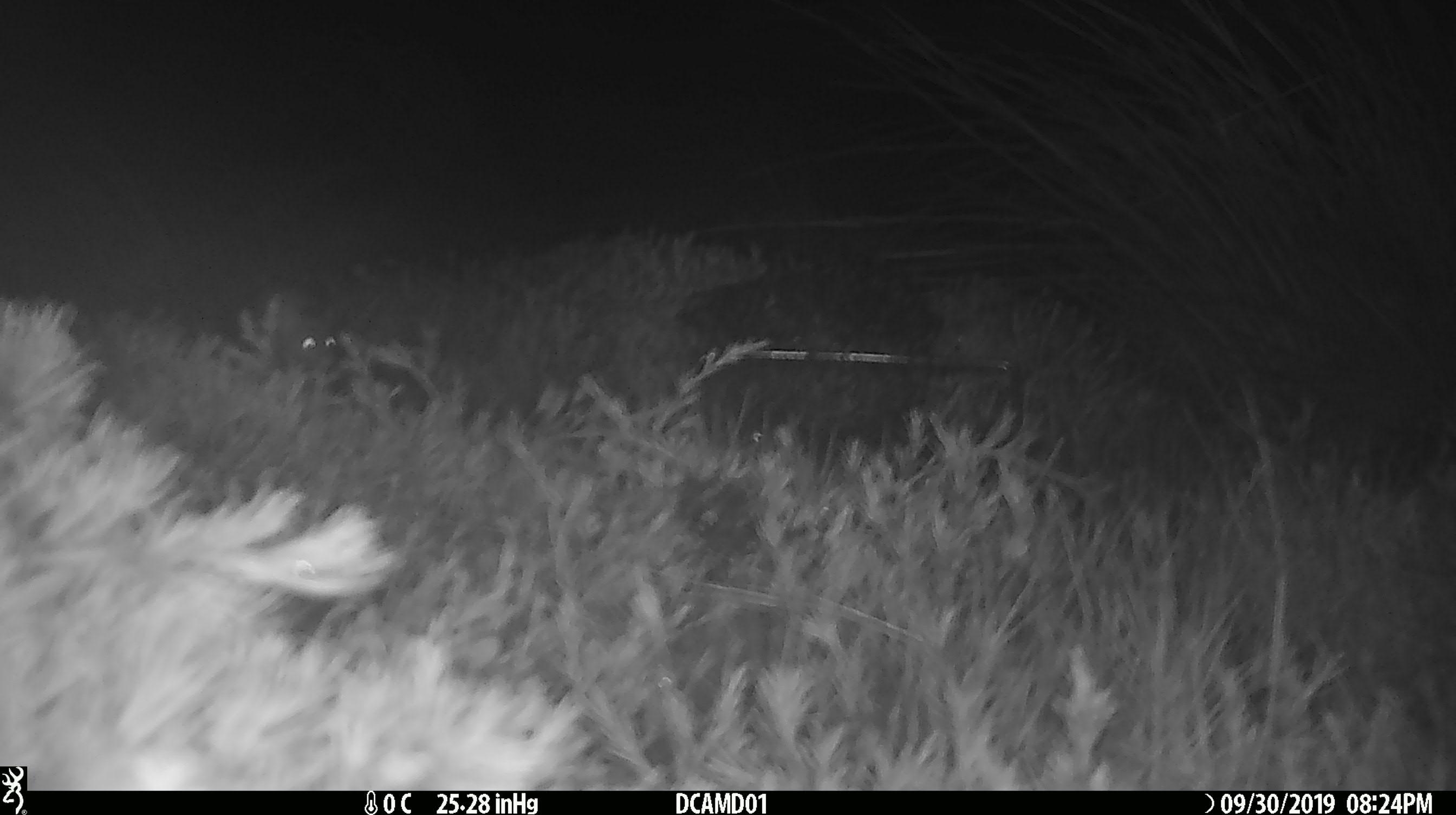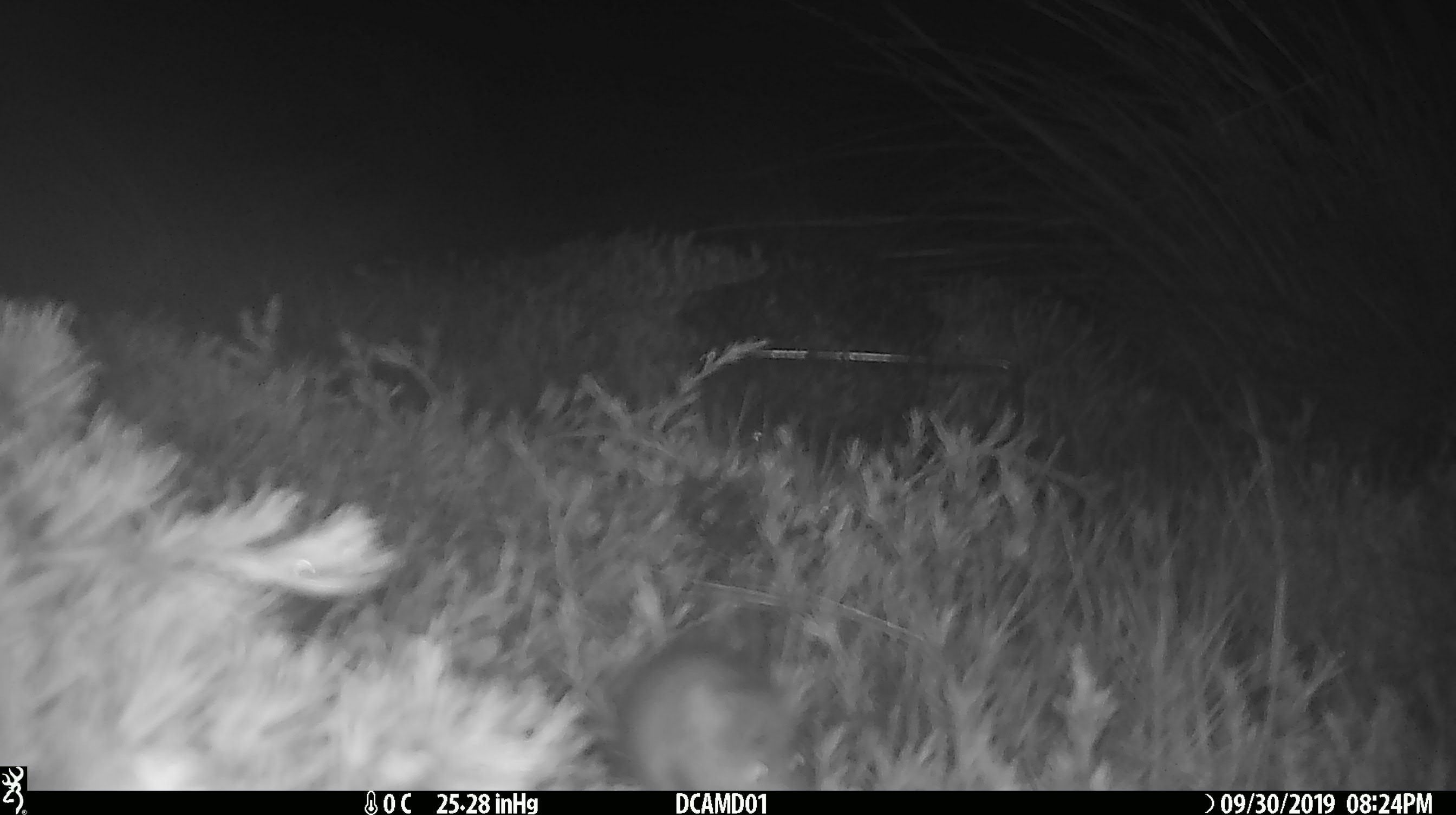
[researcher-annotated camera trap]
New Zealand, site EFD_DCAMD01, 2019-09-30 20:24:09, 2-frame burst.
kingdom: Animalia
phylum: Chordata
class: Mammalia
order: Rodentia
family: Muridae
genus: Mus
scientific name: Mus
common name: mouse